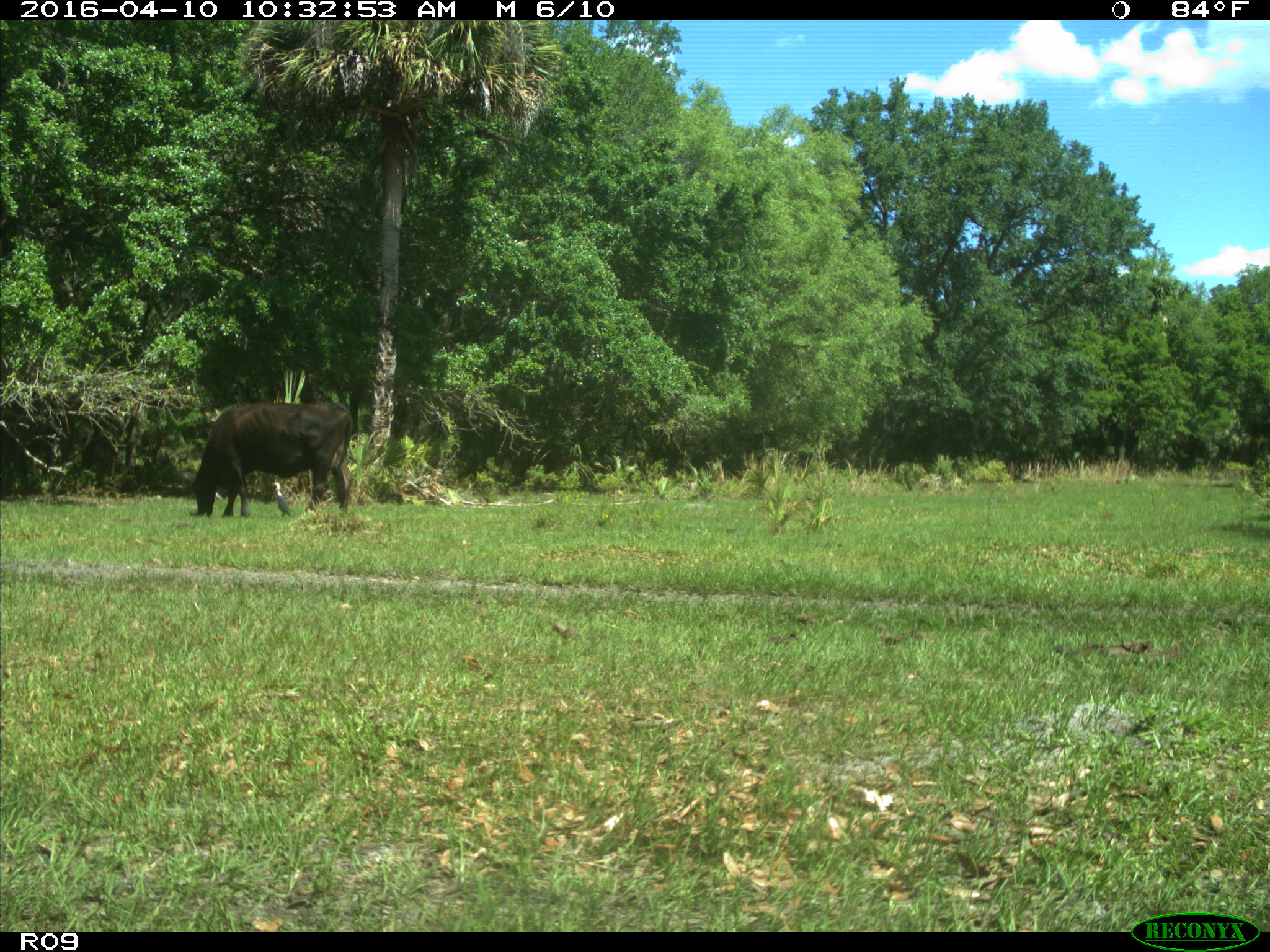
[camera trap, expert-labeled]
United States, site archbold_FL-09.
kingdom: Animalia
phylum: Chordata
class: Mammalia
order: Artiodactyla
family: Bovidae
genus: Bos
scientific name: Bos taurus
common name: domestic cow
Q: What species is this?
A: Bos taurus (domestic cow).